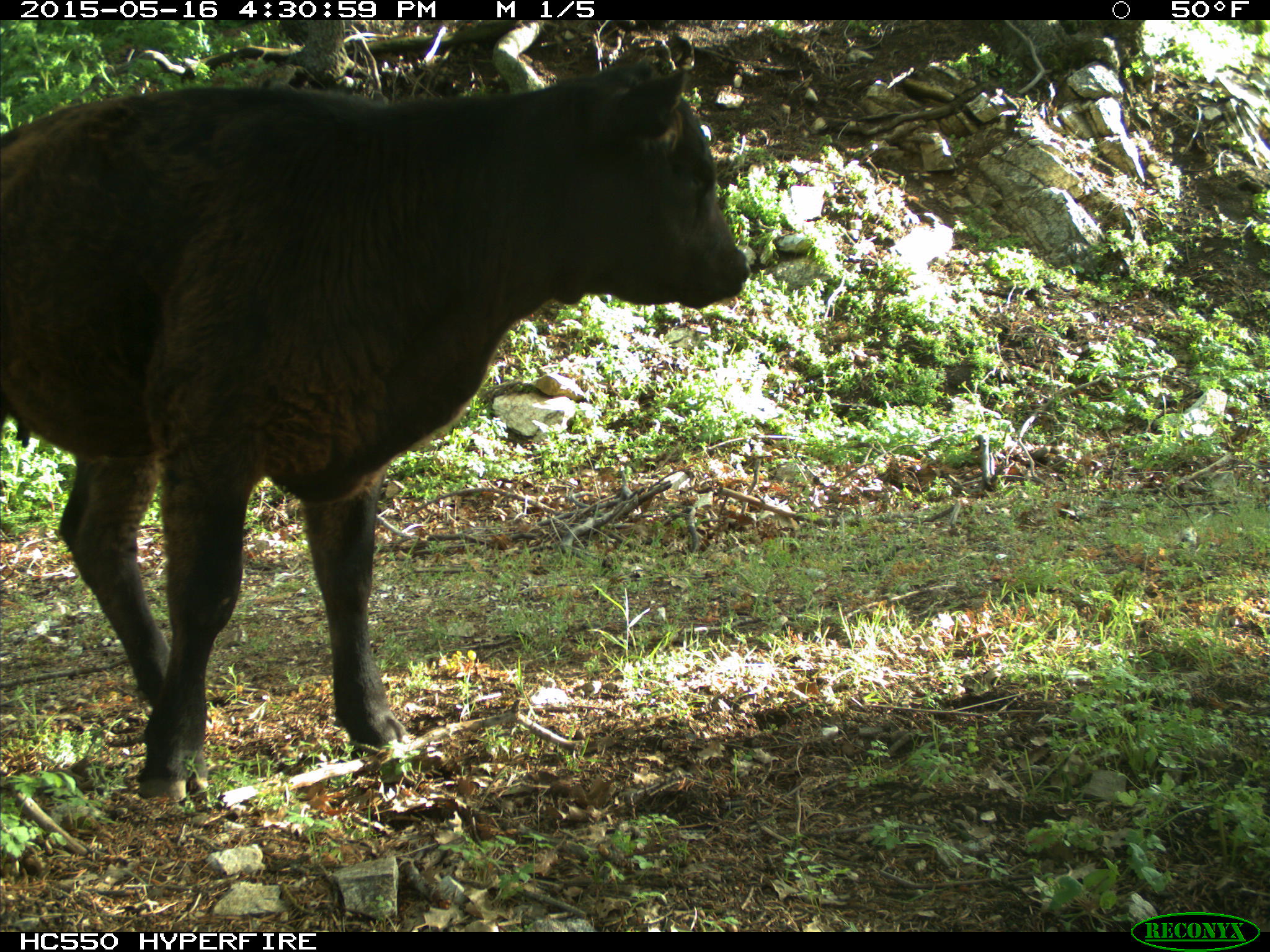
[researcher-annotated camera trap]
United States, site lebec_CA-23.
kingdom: Animalia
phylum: Chordata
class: Mammalia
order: Artiodactyla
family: Bovidae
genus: Bos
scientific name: Bos taurus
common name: domestic cow